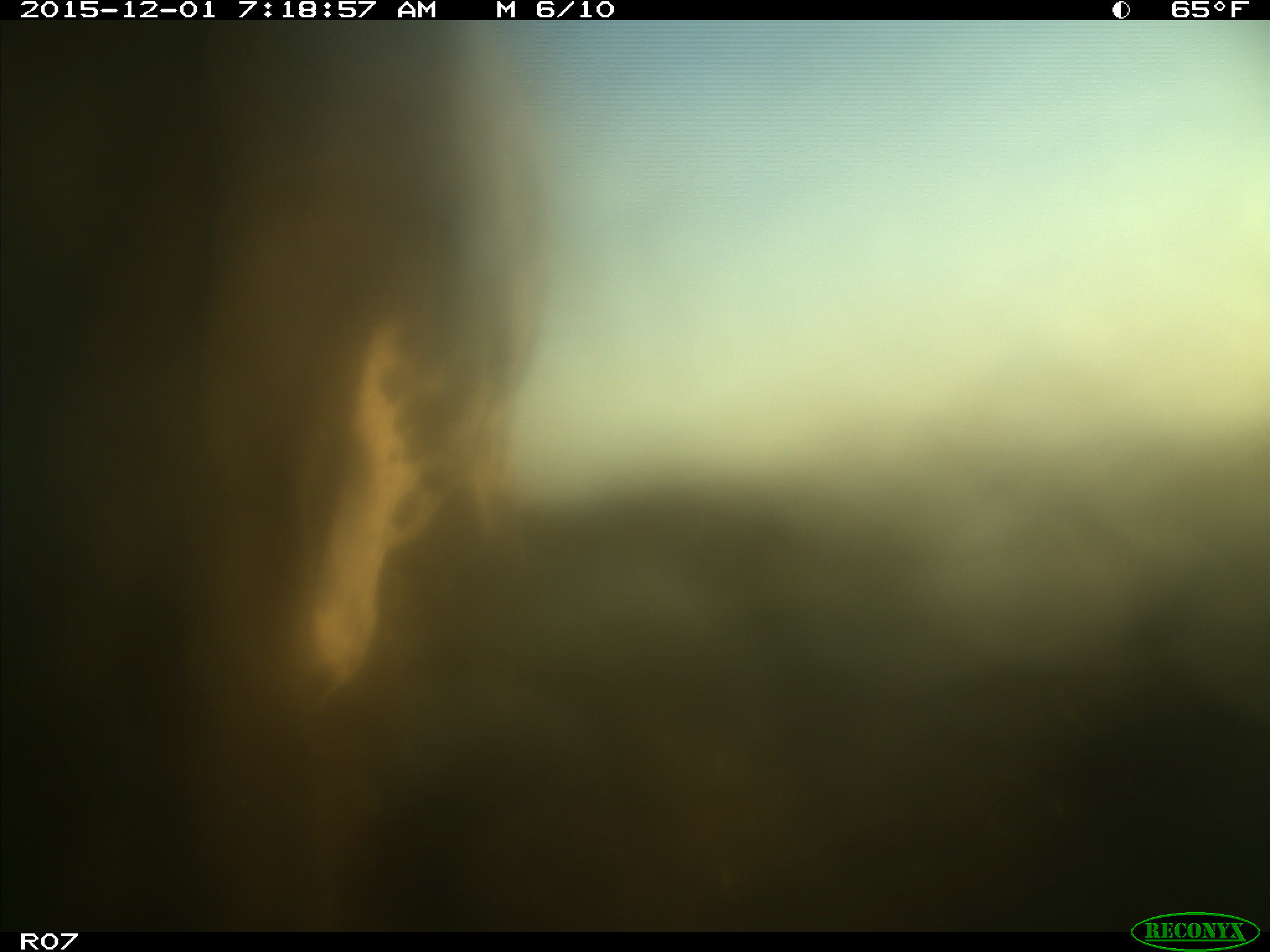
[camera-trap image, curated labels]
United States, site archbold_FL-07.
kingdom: Animalia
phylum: Chordata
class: Mammalia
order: Artiodactyla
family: Bovidae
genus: Bos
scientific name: Bos taurus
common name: domestic cow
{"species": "Bos taurus (domestic cow)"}